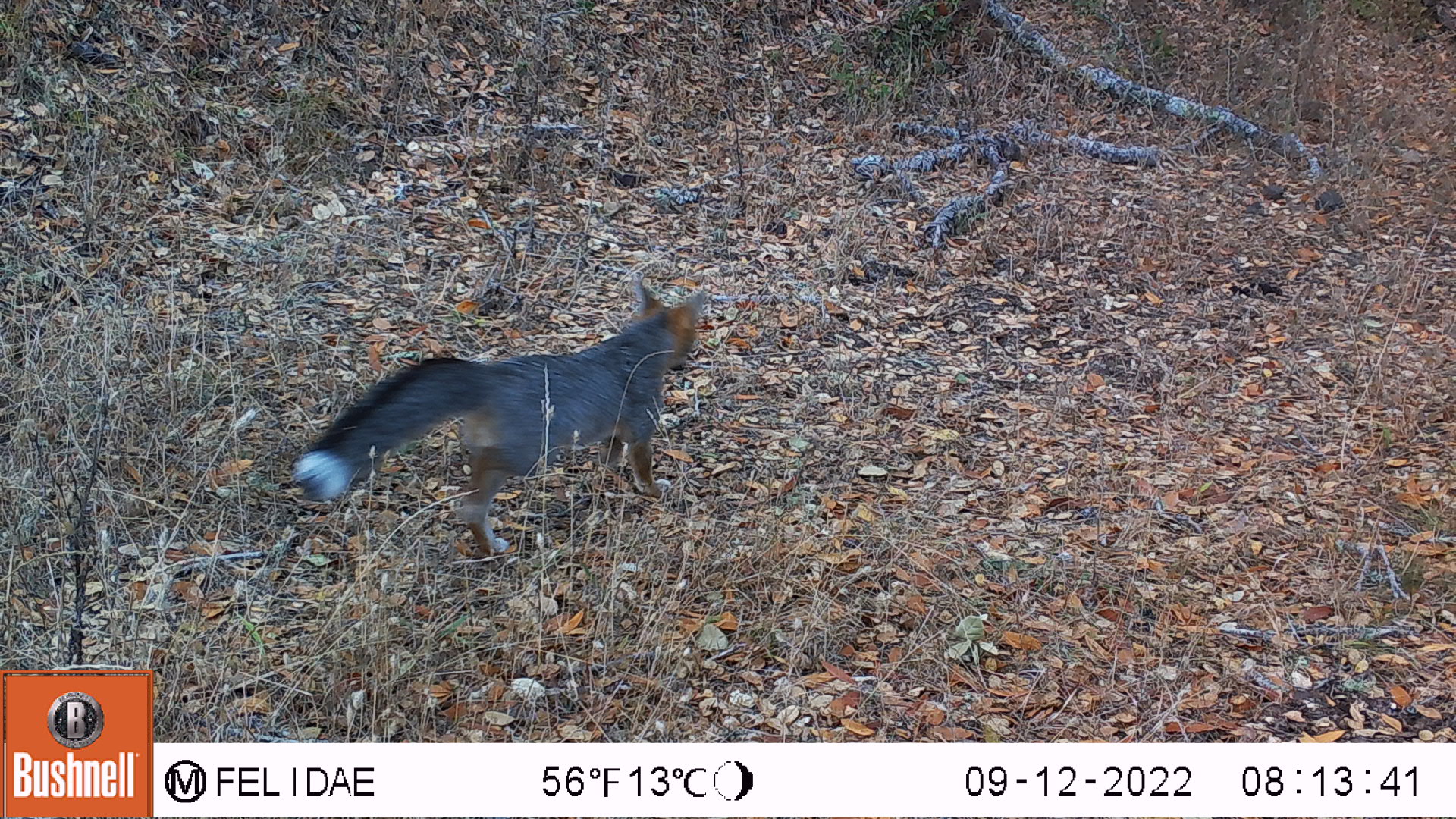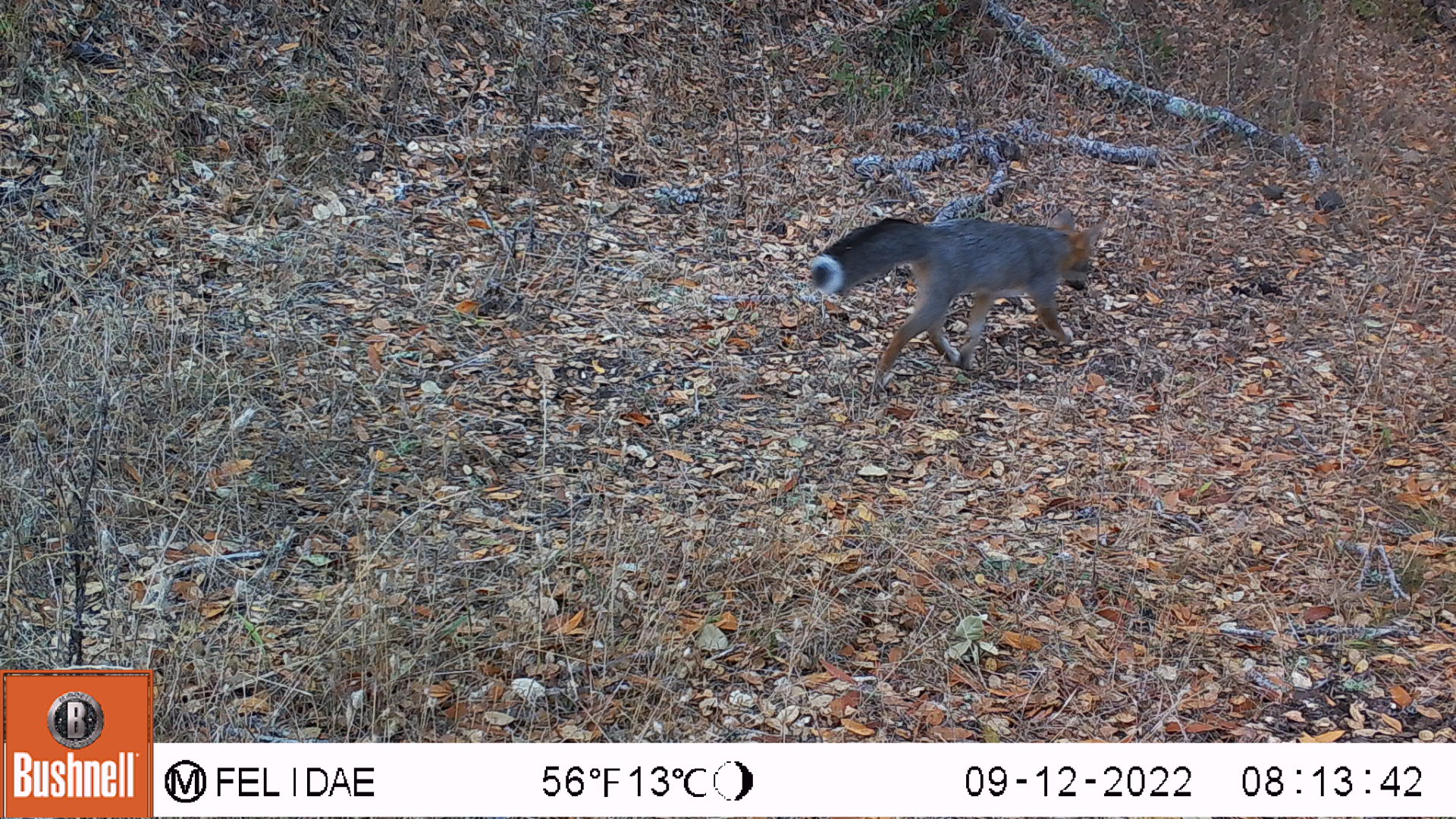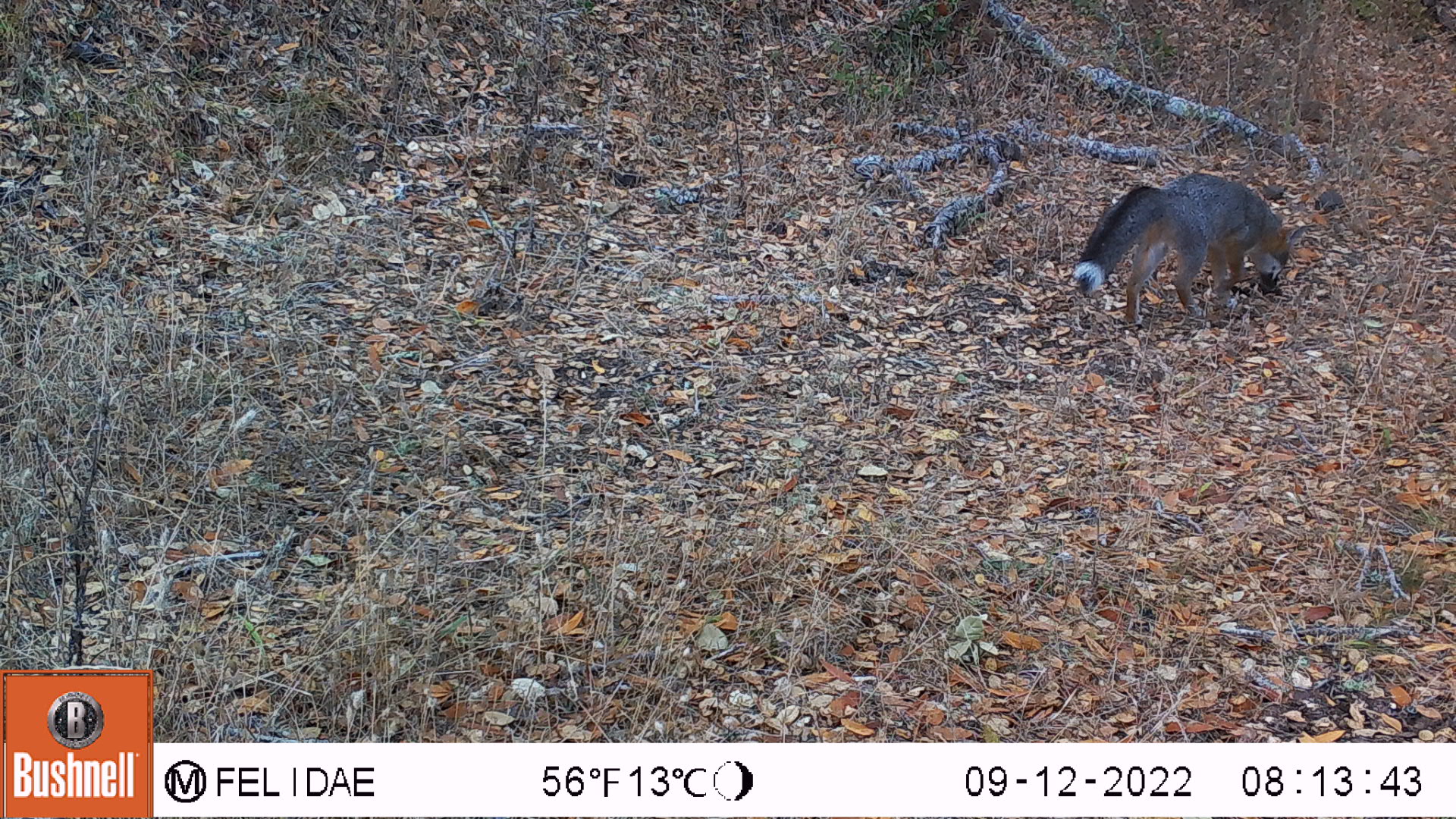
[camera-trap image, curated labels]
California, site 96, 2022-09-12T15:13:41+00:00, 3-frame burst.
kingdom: Animalia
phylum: Chordata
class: Mammalia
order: Carnivora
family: Canidae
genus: Urocyon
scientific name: Urocyon cinereoargenteus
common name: gray fox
Gray fox (Urocyon cinereoargenteus).